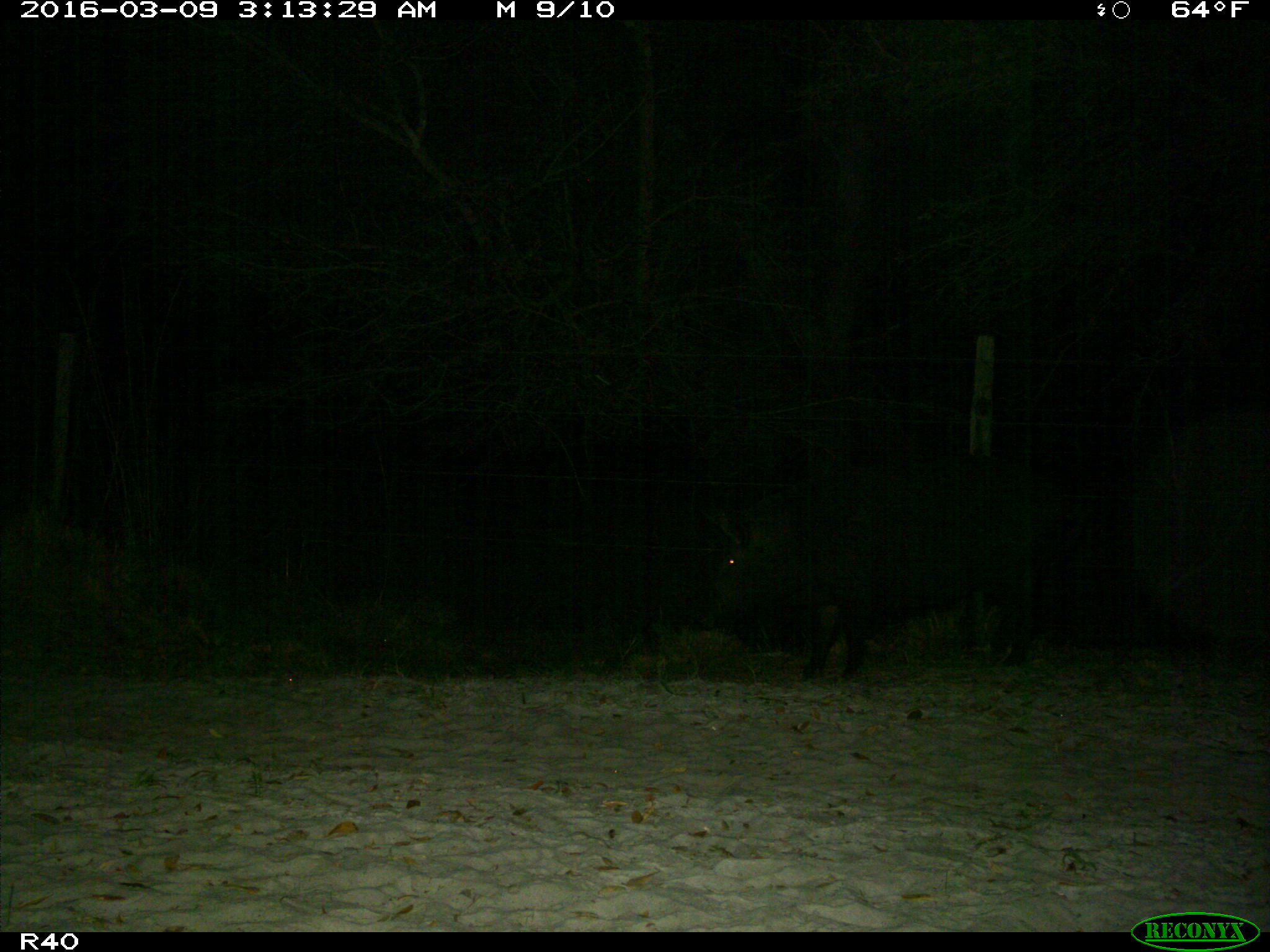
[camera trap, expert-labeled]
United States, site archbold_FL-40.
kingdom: Animalia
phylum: Chordata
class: Mammalia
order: Artiodactyla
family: Suidae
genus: Sus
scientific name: Sus scrofa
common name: wild boar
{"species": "Sus scrofa (wild boar)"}